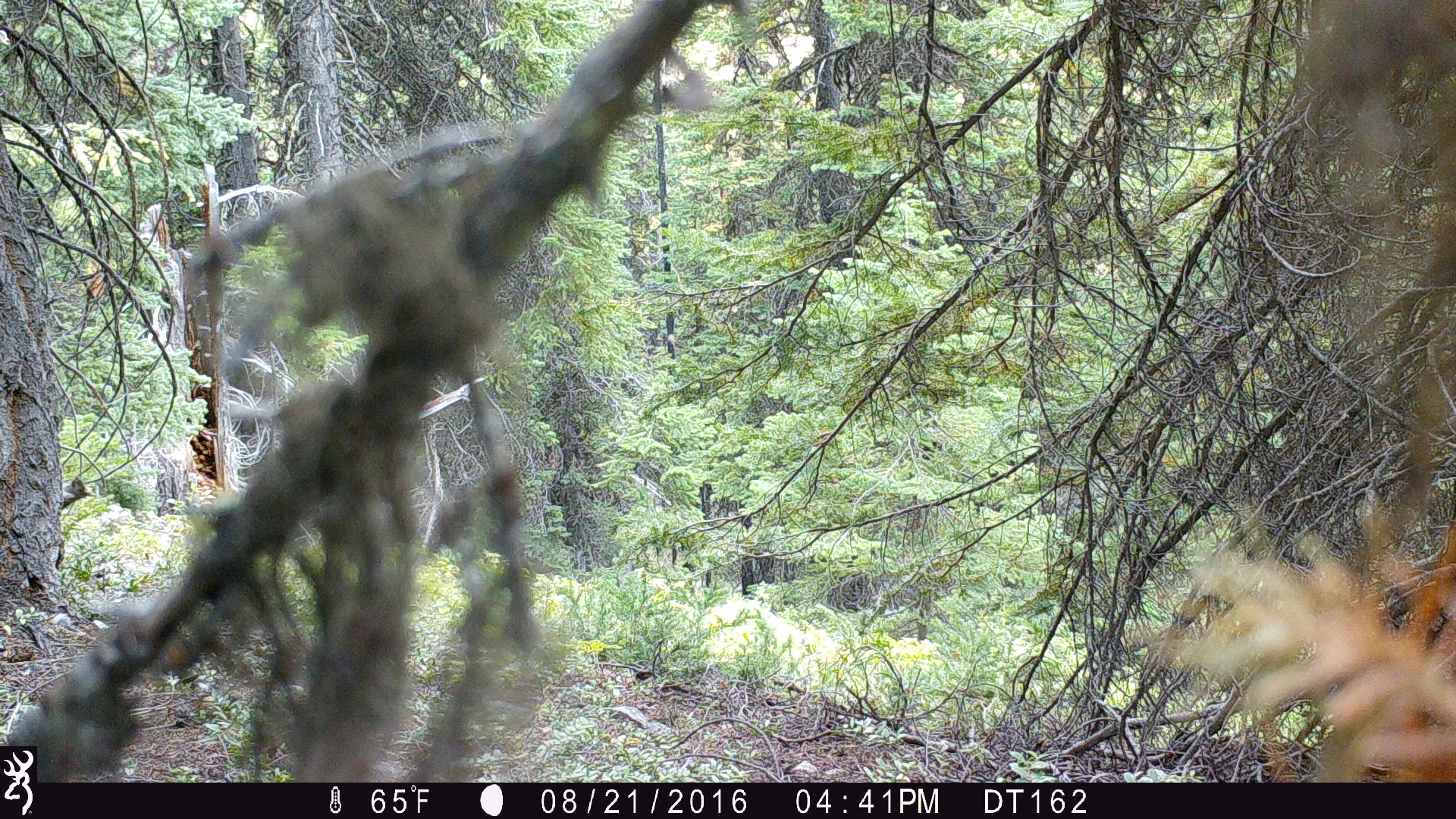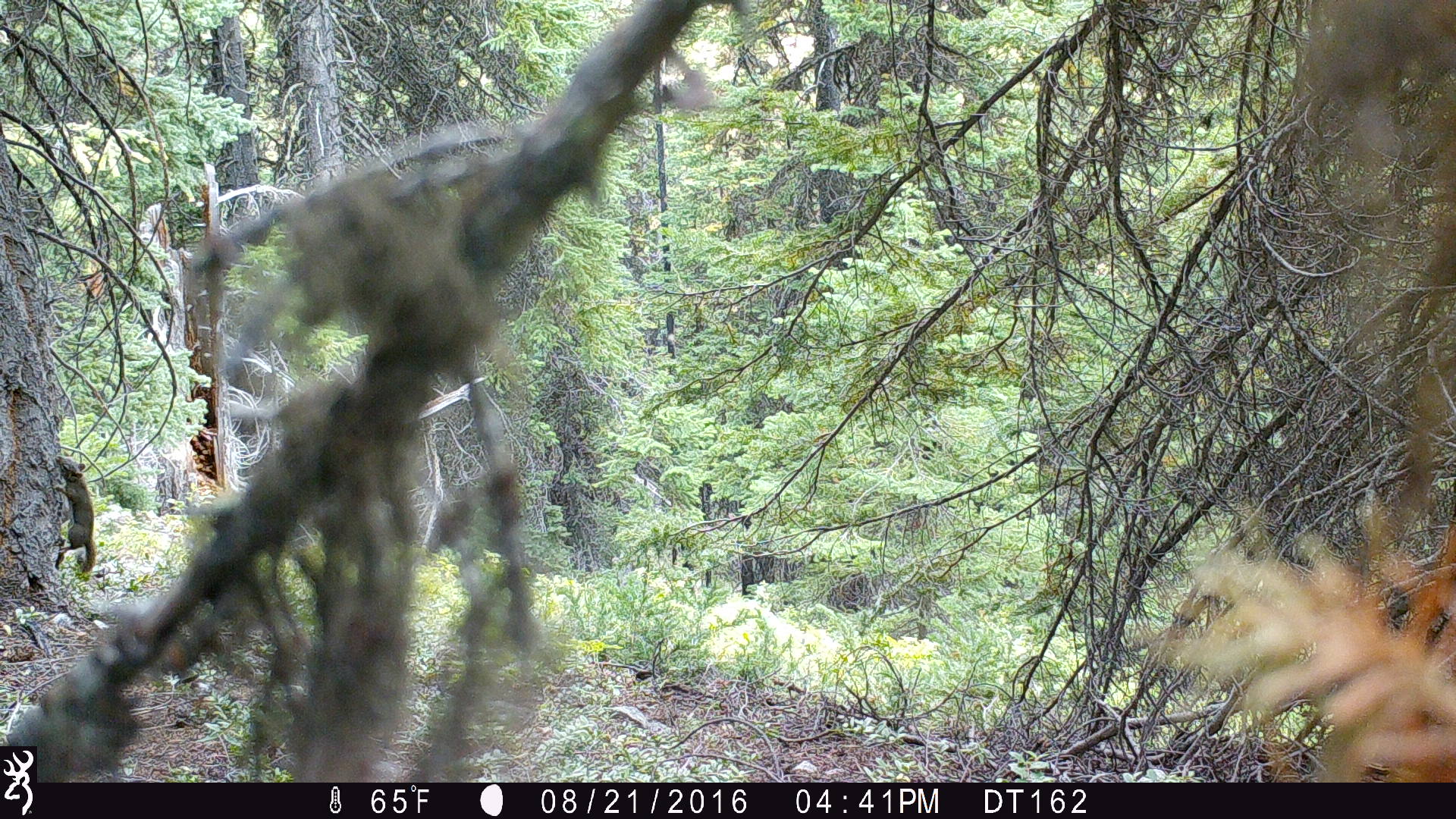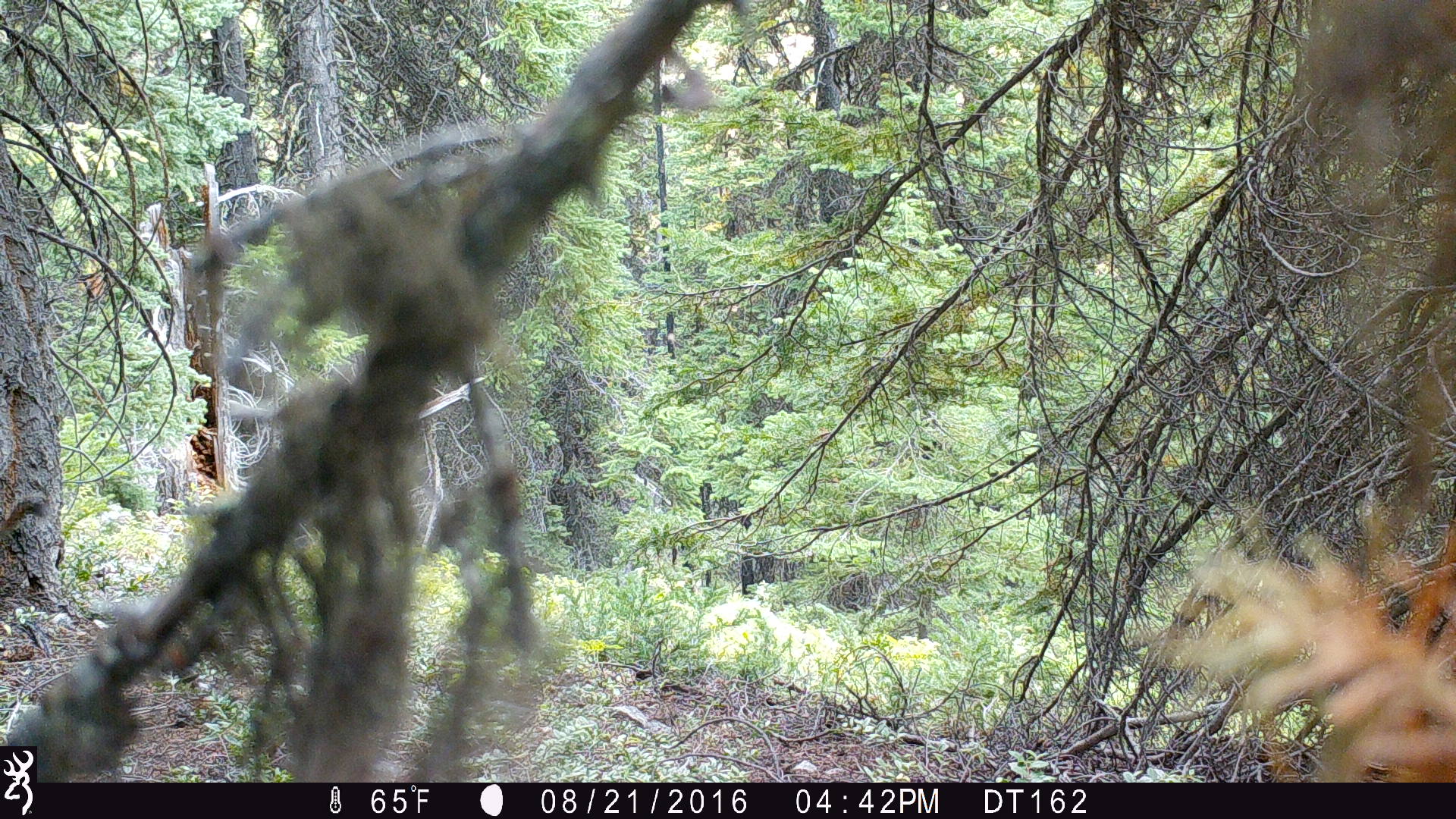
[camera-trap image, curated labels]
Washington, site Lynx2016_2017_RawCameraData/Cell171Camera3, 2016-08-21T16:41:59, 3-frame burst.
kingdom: Animalia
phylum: Chordata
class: Mammalia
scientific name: Mammalia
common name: small mammal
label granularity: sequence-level